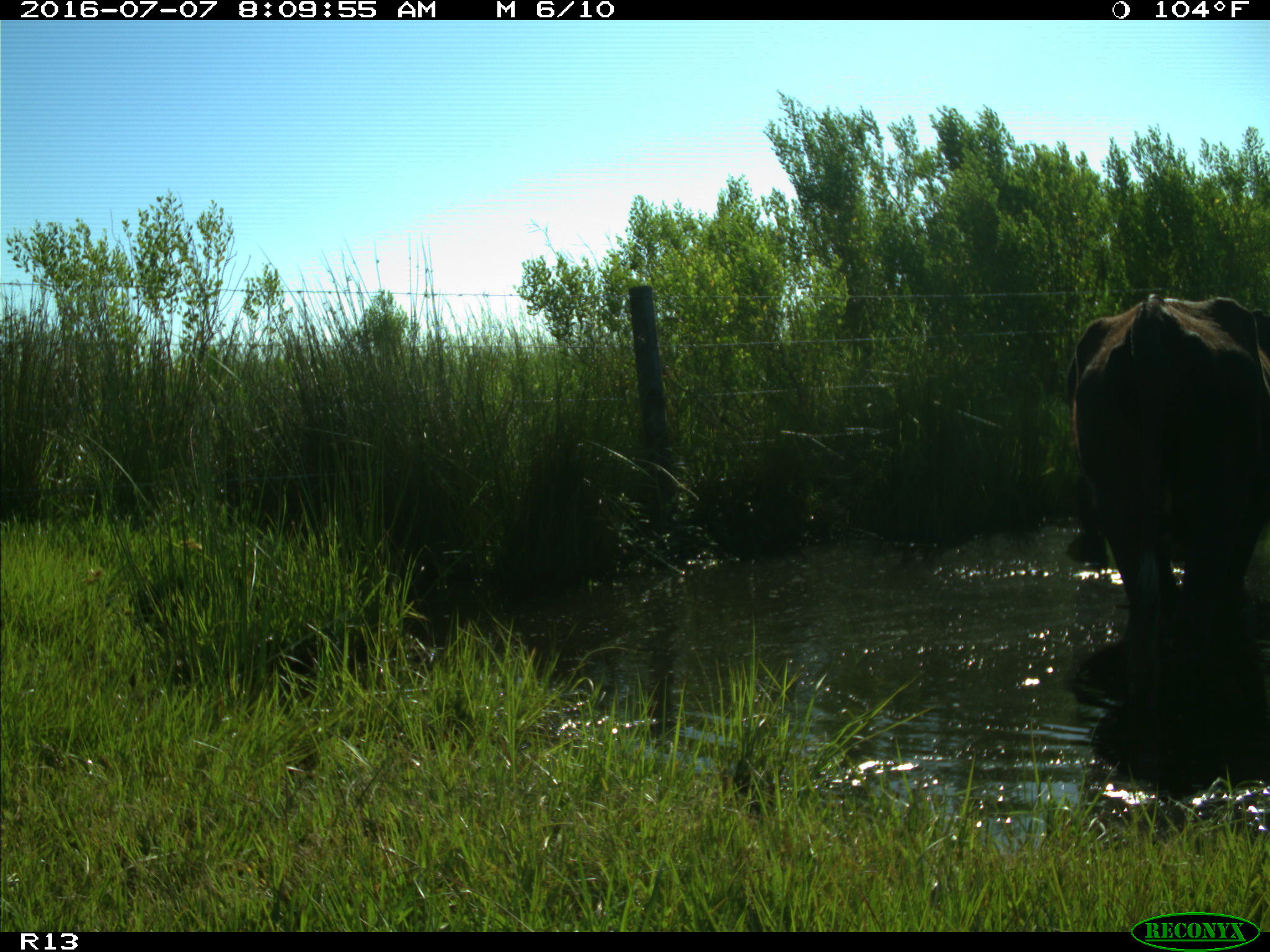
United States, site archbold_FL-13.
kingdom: Animalia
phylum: Chordata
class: Mammalia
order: Artiodactyla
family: Bovidae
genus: Bos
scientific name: Bos taurus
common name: domestic cow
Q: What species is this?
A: Bos taurus (domestic cow).